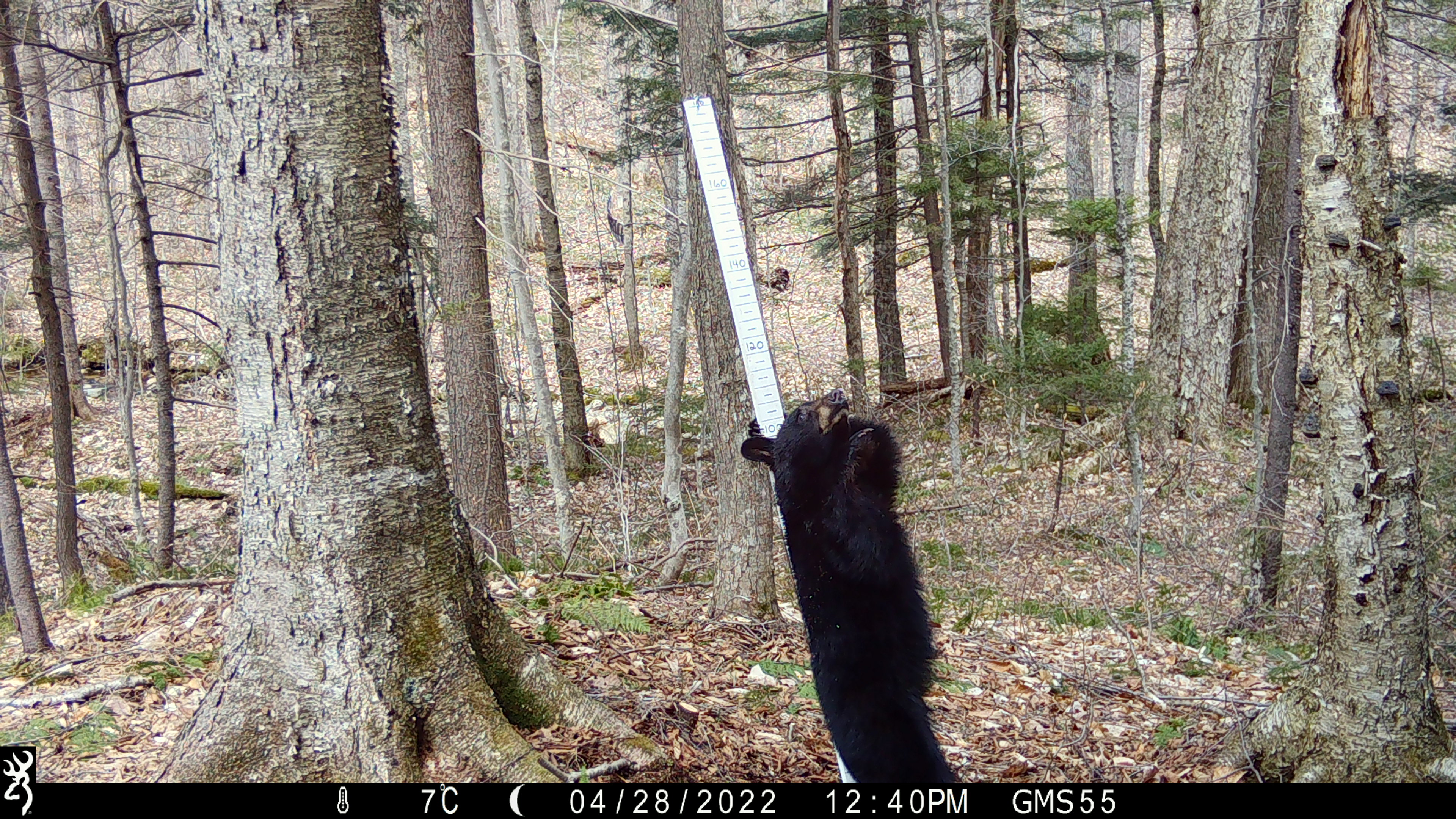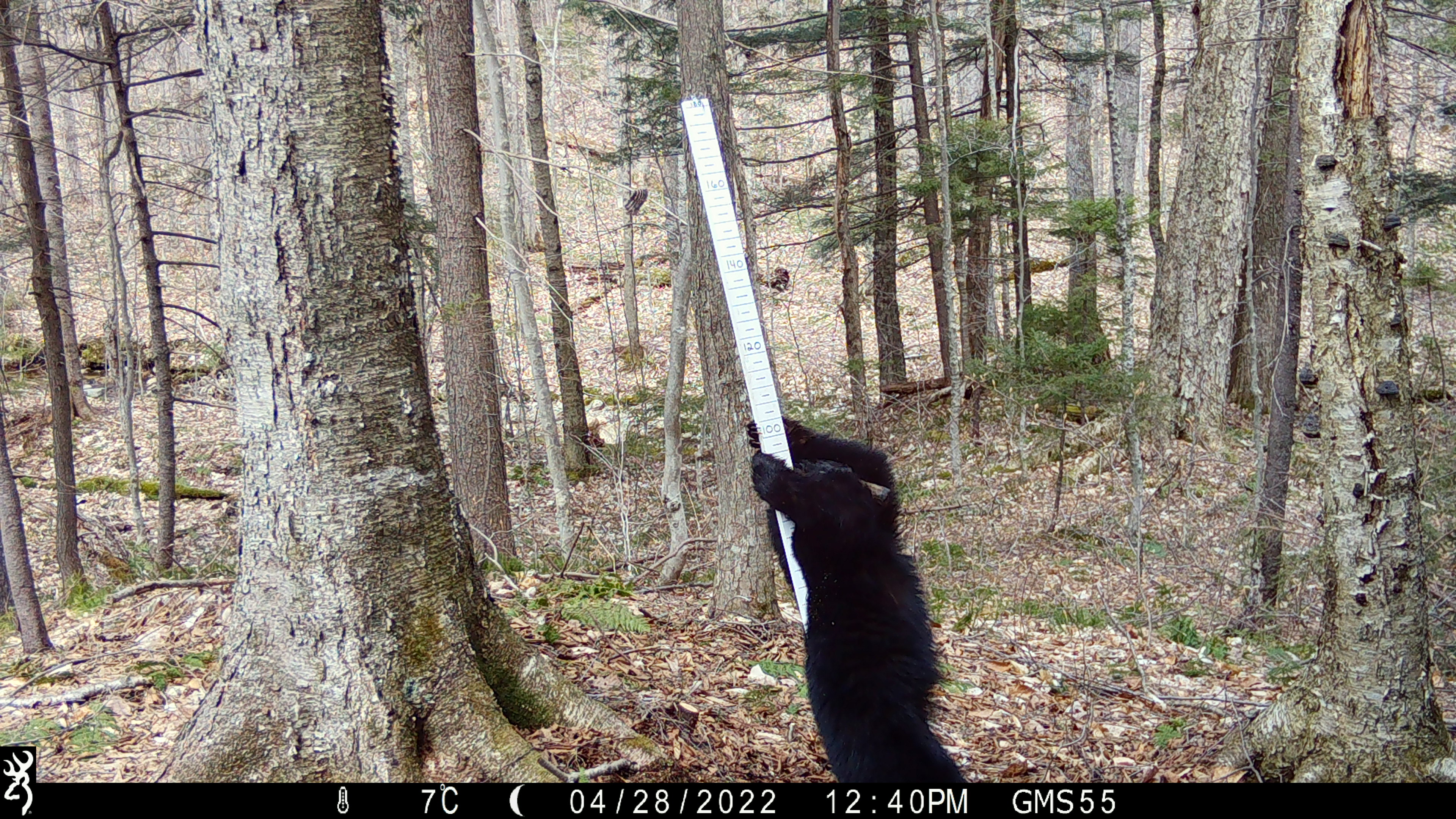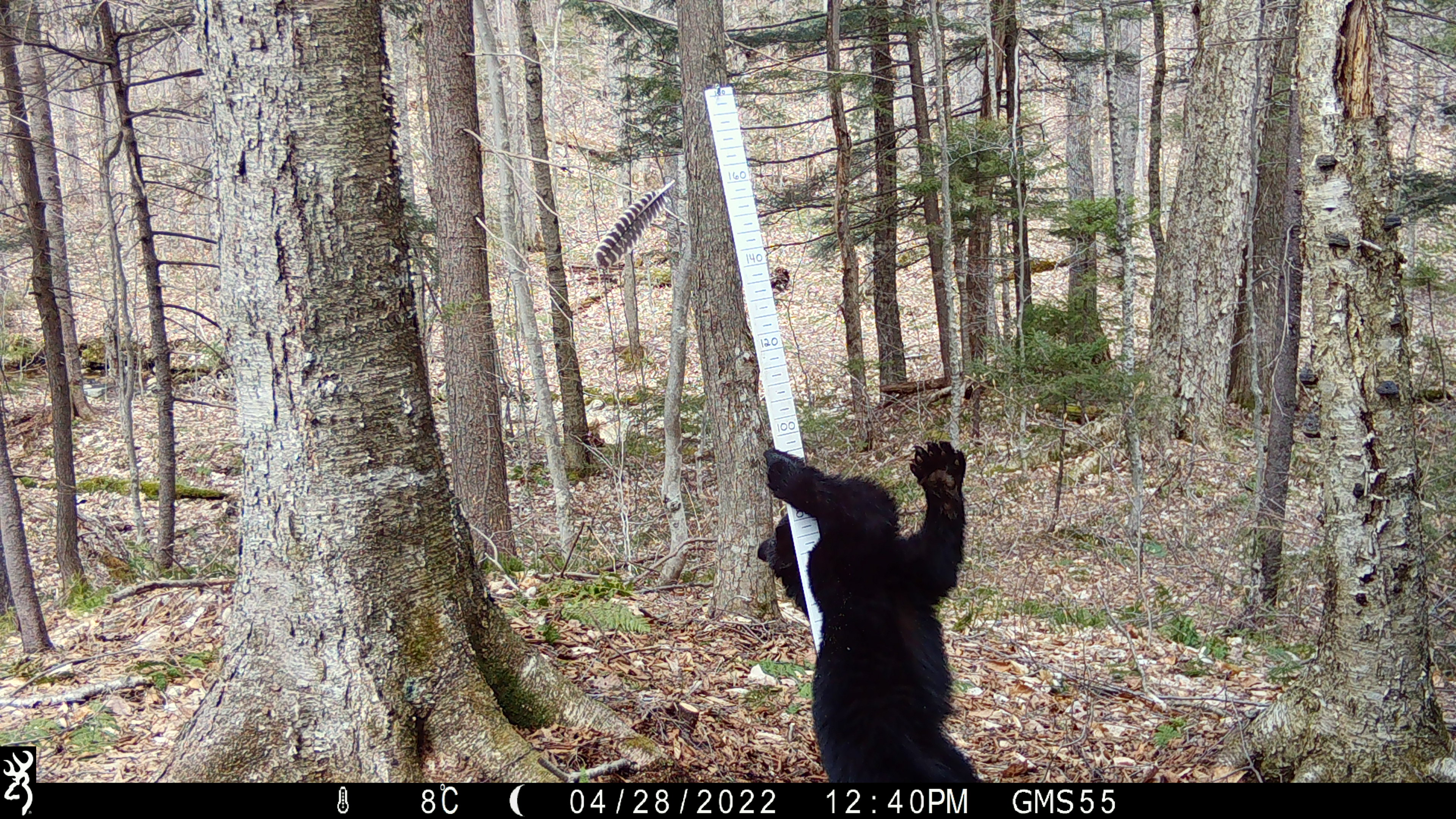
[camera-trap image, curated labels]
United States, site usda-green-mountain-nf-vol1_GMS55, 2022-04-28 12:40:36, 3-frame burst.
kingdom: Animalia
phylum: Chordata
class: Mammalia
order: Carnivora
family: Ursidae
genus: Ursus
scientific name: Ursus americanus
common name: black bear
Black bear (Ursus americanus).